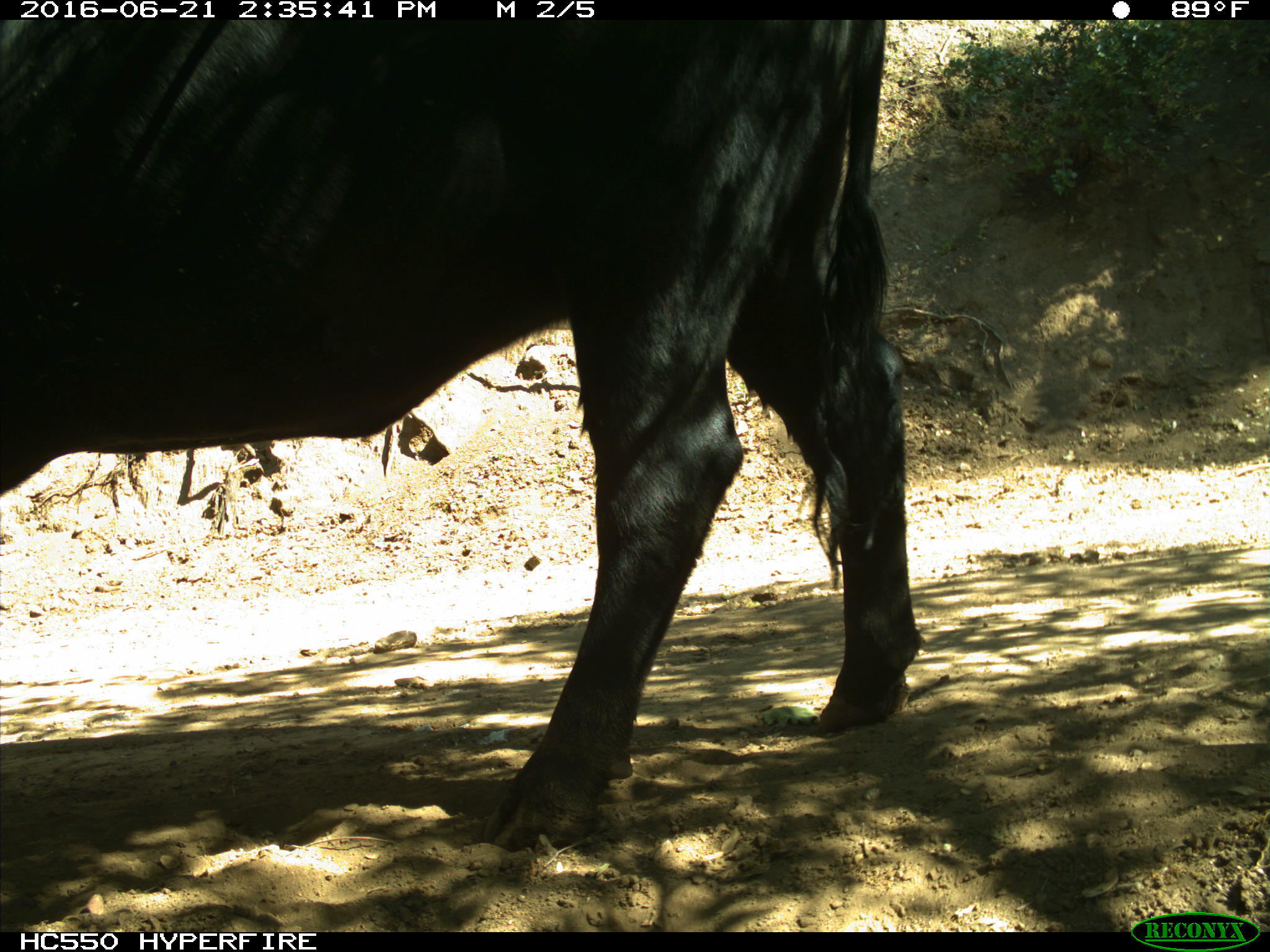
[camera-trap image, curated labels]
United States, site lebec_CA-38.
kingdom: Animalia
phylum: Chordata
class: Mammalia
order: Artiodactyla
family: Bovidae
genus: Bos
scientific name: Bos taurus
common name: domestic cow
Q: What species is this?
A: Bos taurus (domestic cow).